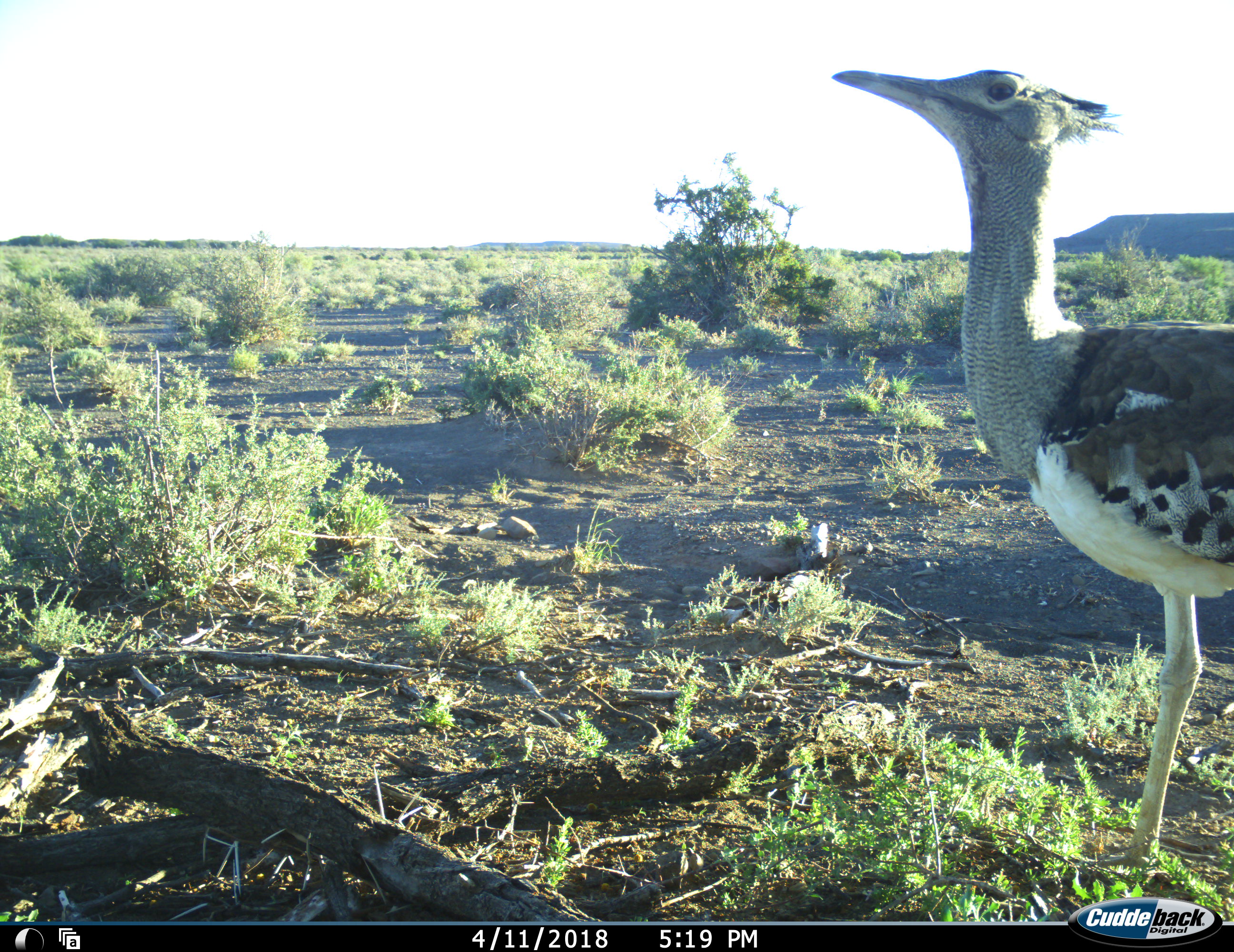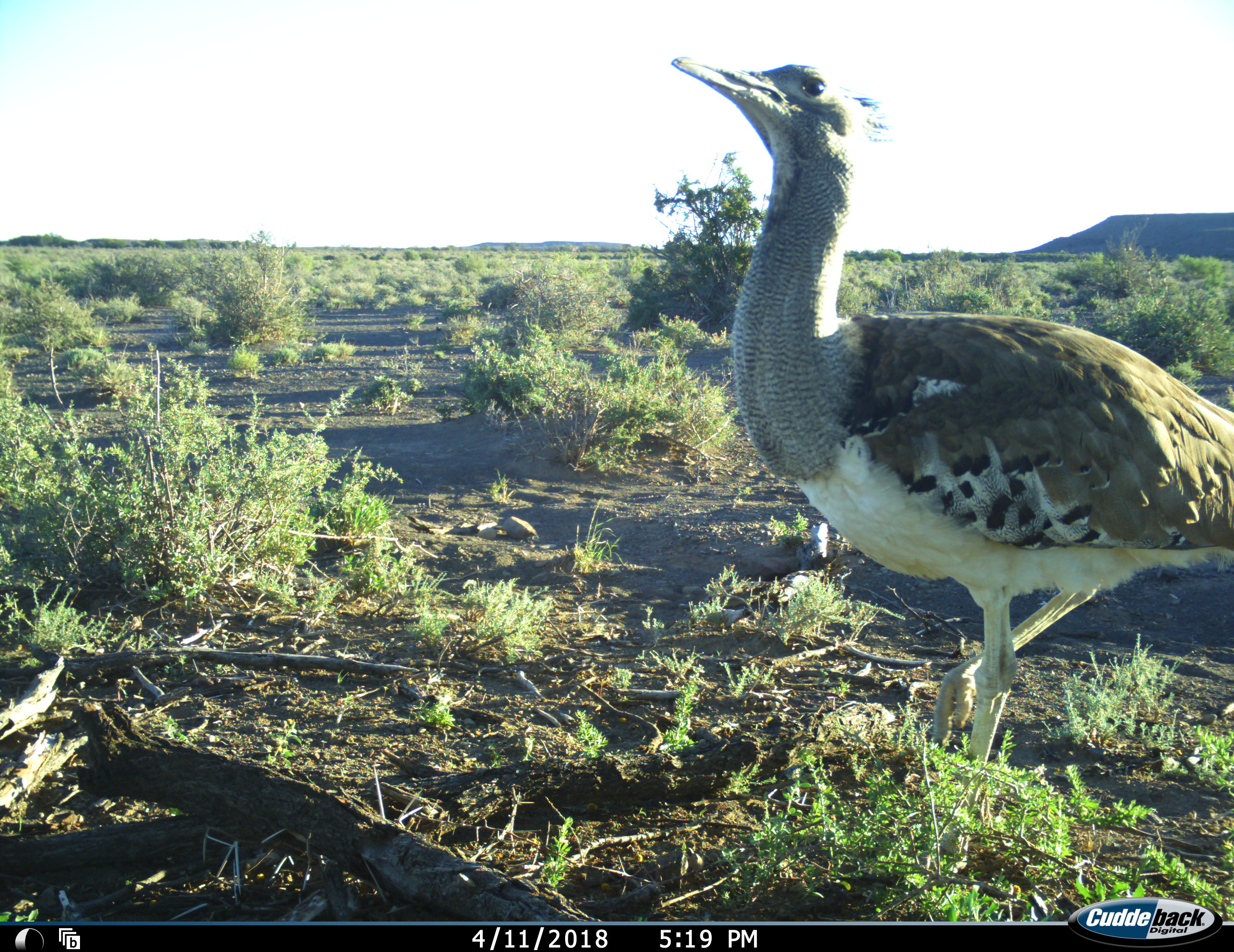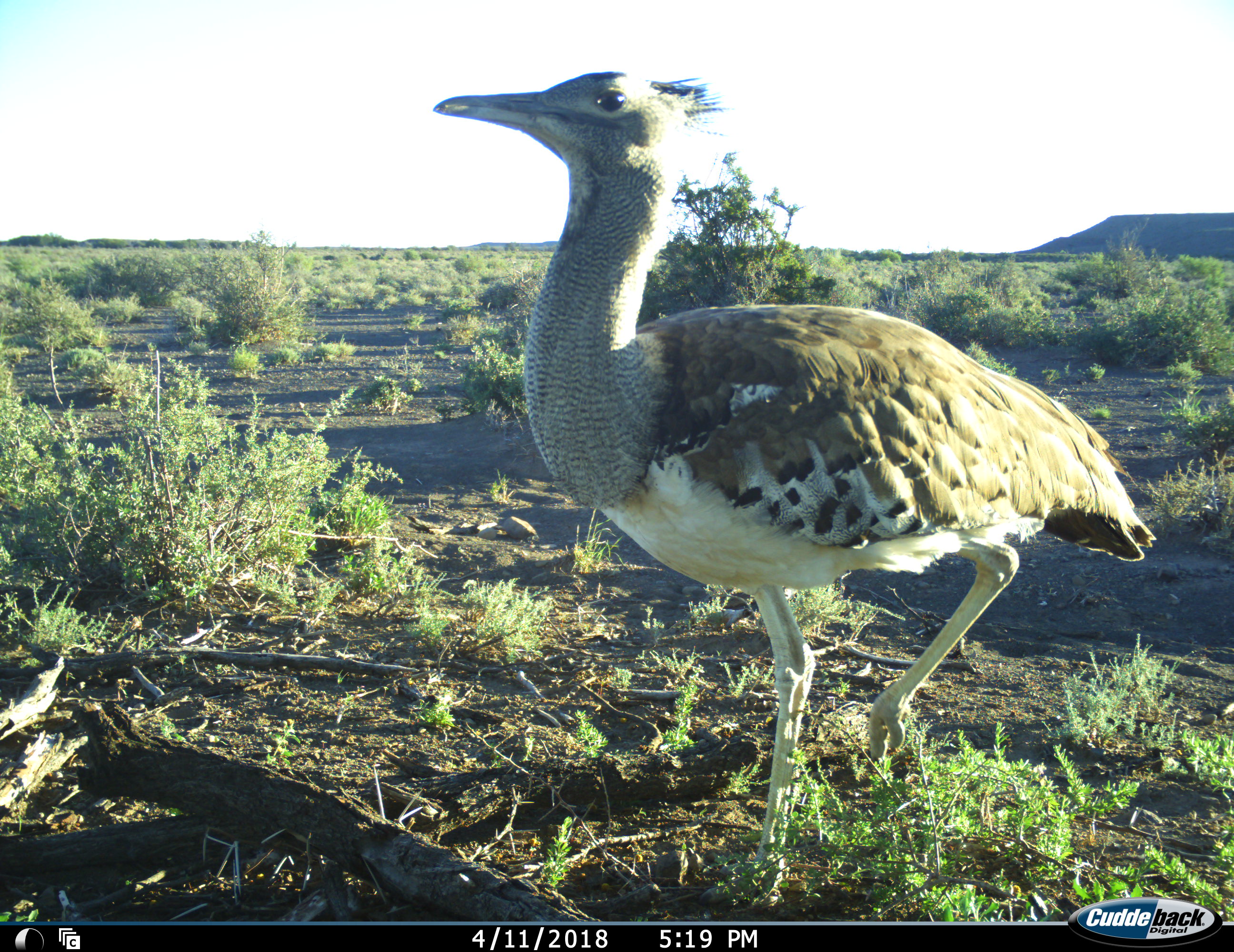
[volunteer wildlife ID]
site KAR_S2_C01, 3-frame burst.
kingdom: Animalia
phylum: Chordata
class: Aves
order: Otidiformes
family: Otididae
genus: Ardeotis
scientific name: Ardeotis kori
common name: kori bustard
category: bustardkori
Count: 1.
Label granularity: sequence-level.